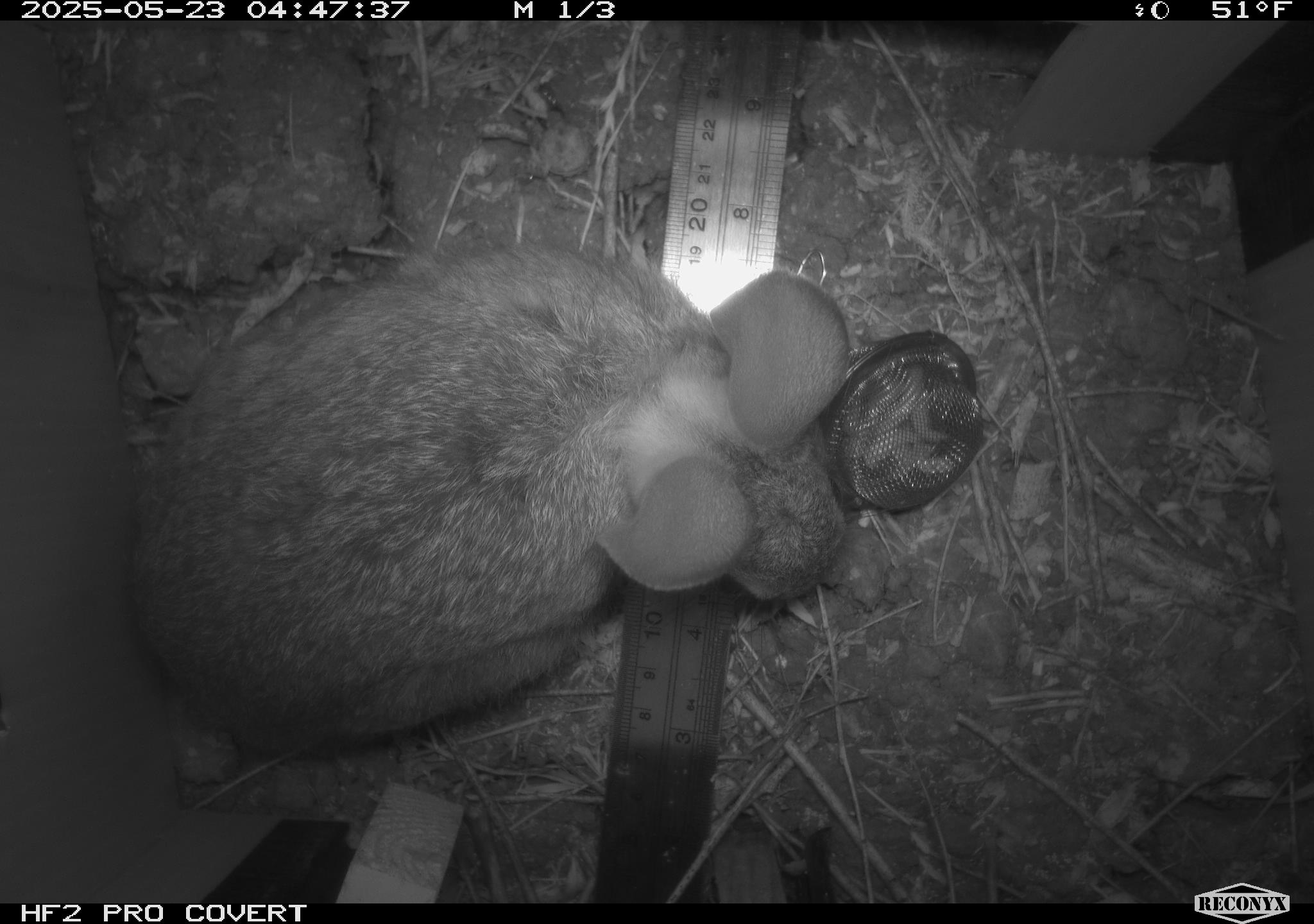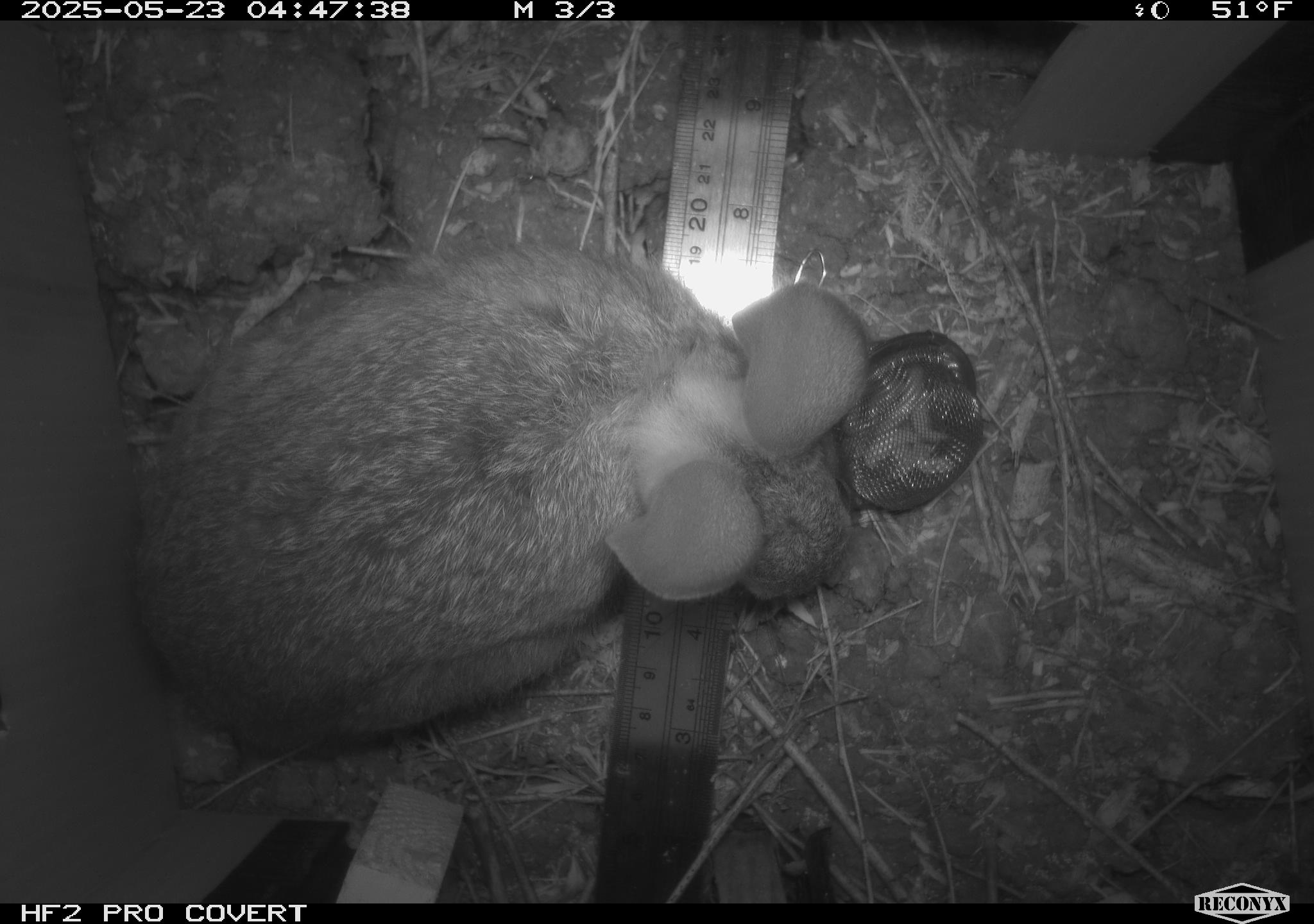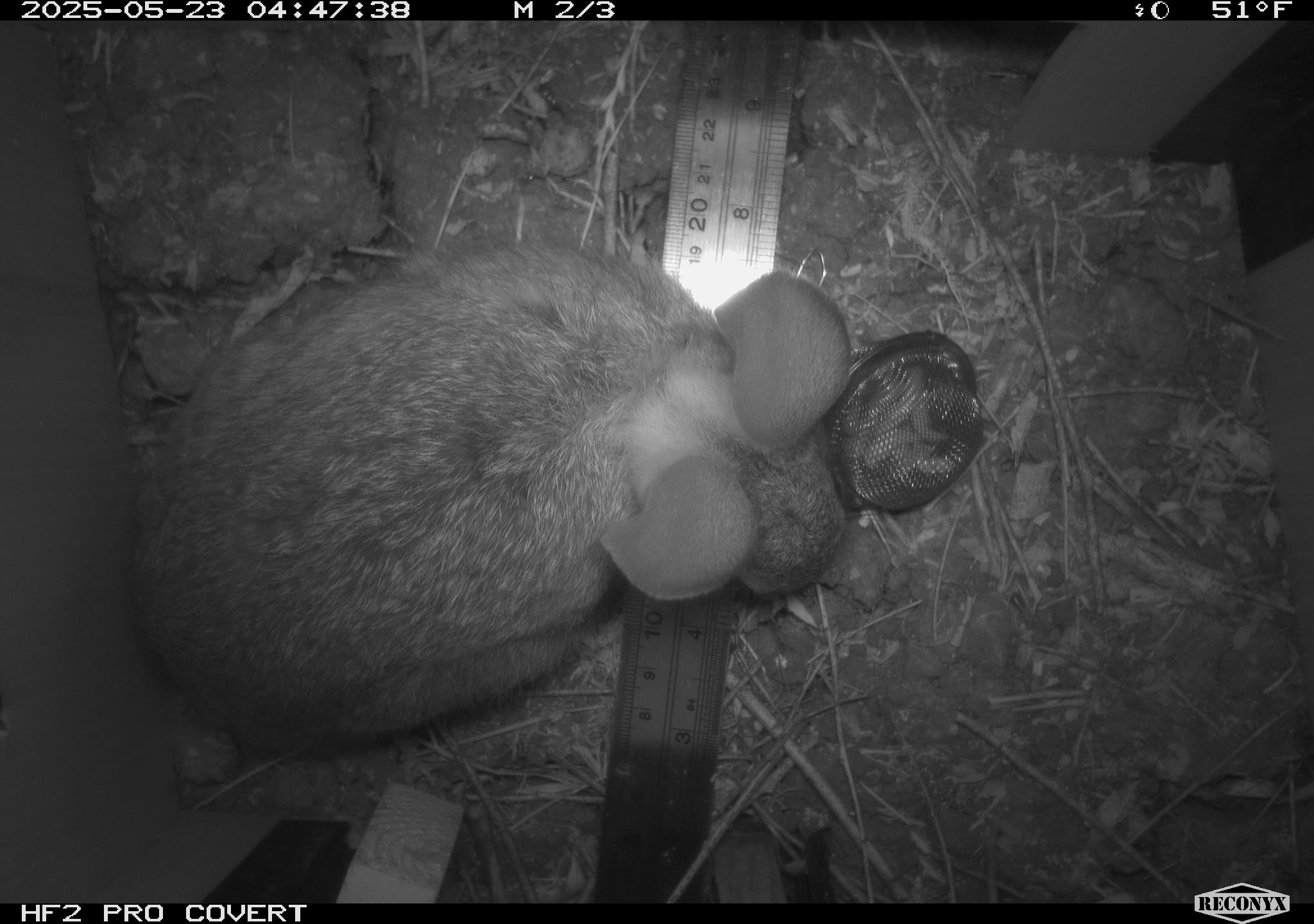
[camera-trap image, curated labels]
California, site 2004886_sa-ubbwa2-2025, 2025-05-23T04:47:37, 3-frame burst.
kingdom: Animalia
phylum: Chordata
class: Mammalia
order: Lagomorpha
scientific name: Lagomorpha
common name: hares, rabbits, and pikas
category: lagomorpha order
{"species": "lagomorpha order (hares, rabbits, and pikas) (Lagomorpha)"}